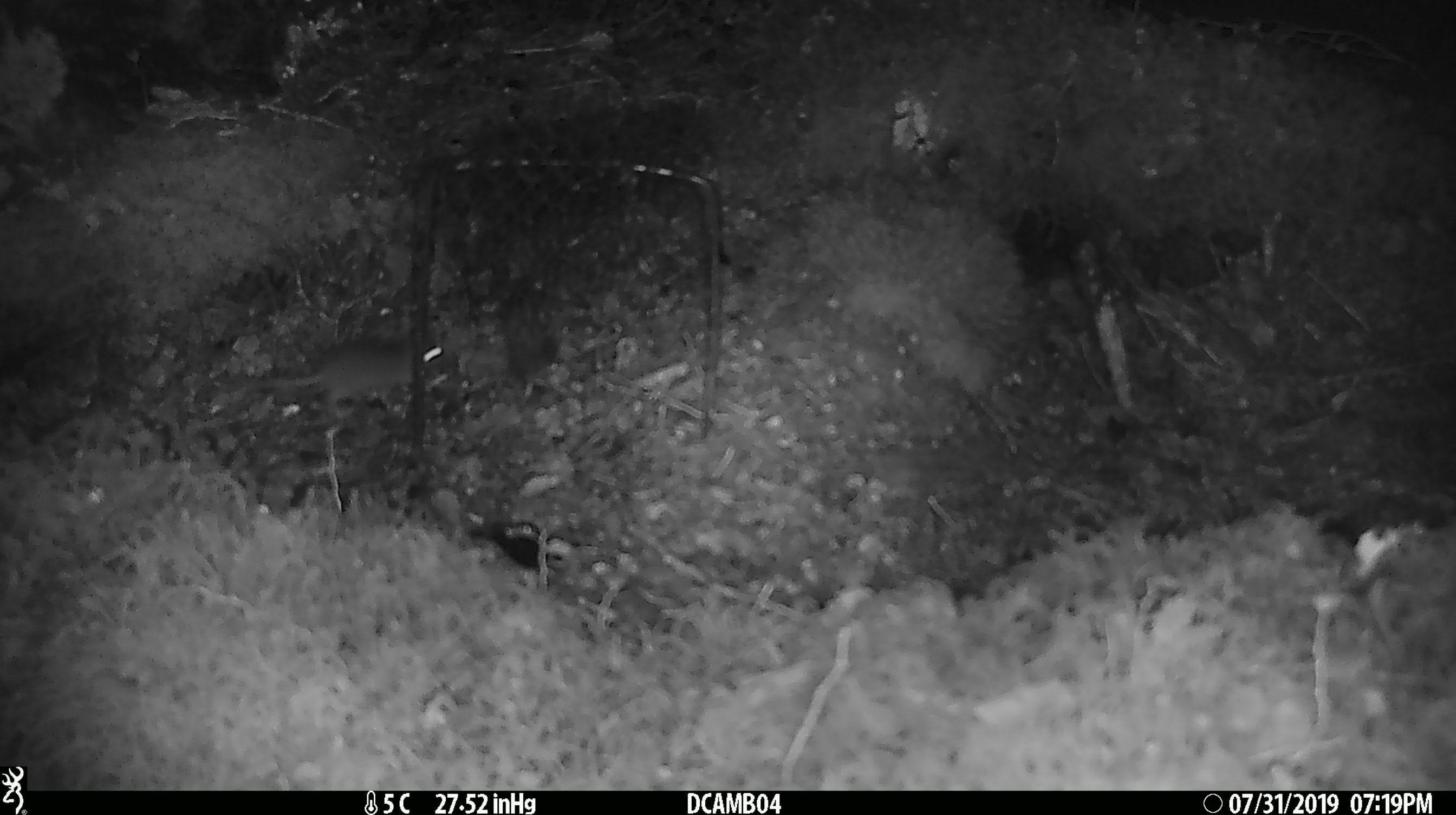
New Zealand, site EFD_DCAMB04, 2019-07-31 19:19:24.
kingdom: Animalia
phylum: Chordata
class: Mammalia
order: Rodentia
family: Muridae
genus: Mus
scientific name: Mus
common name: mouse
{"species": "mouse (Mus)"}